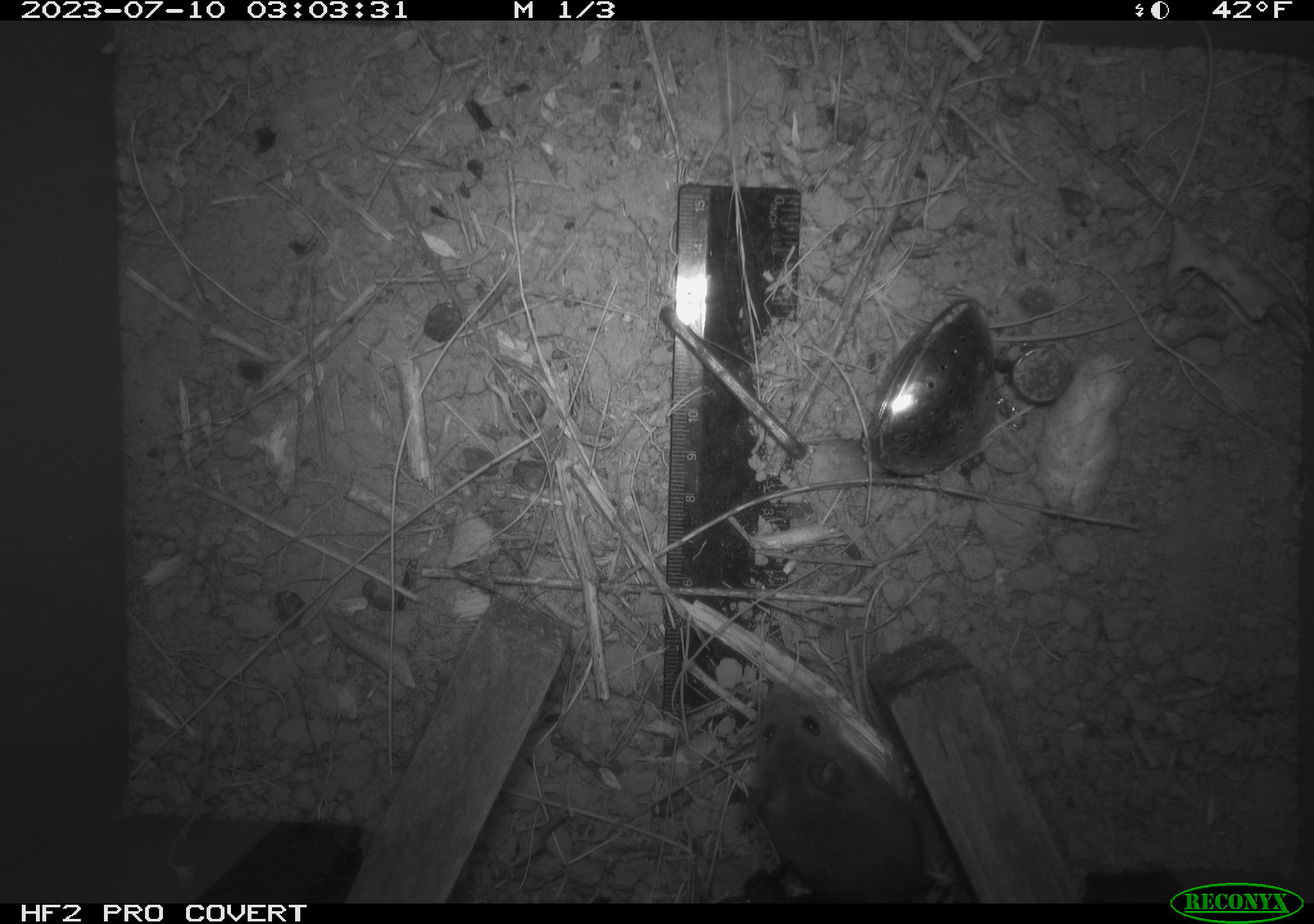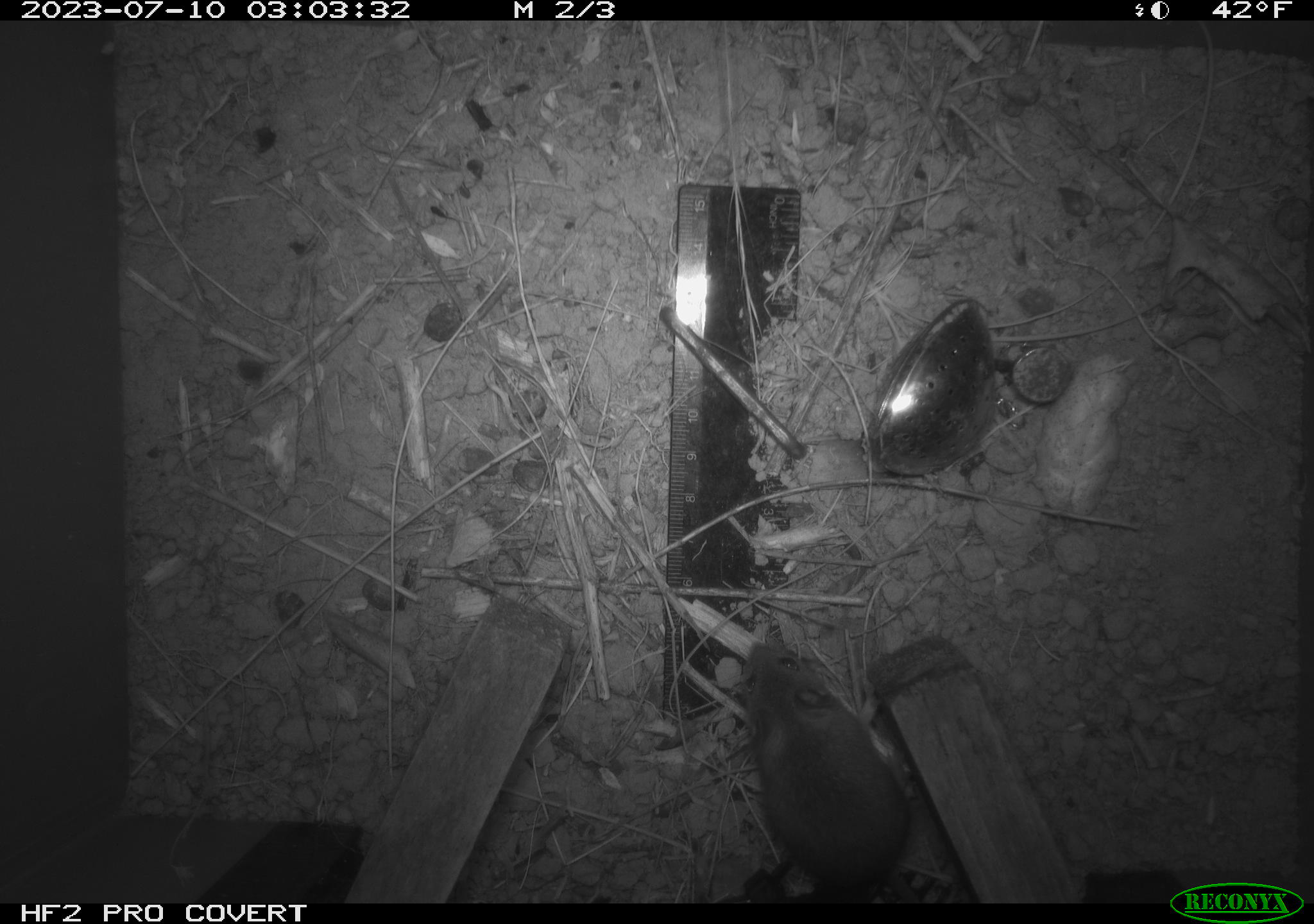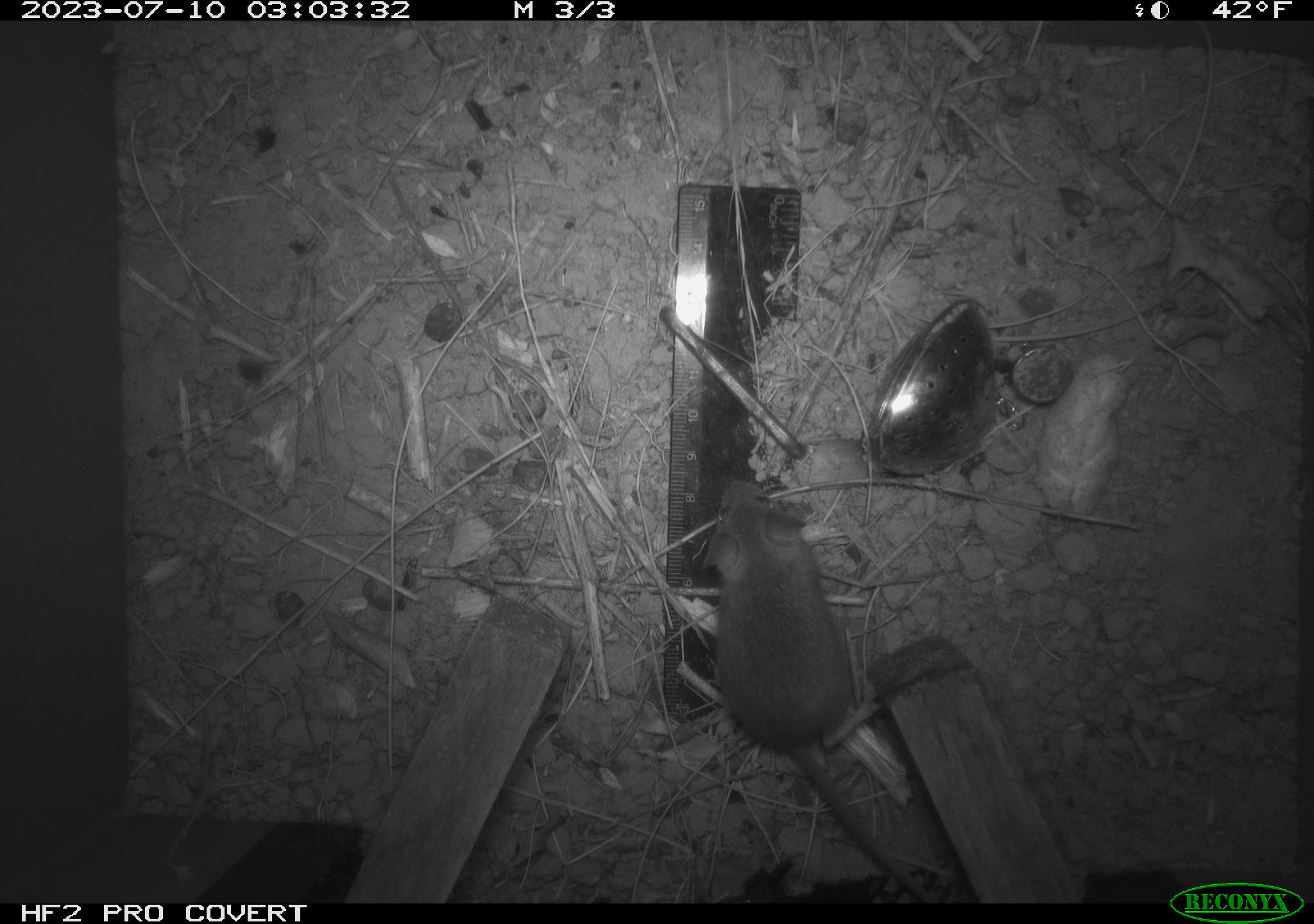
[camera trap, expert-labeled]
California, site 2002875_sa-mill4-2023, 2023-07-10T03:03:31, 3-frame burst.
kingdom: Animalia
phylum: Chordata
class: Mammalia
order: Rodentia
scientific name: Rodentia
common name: mouse species